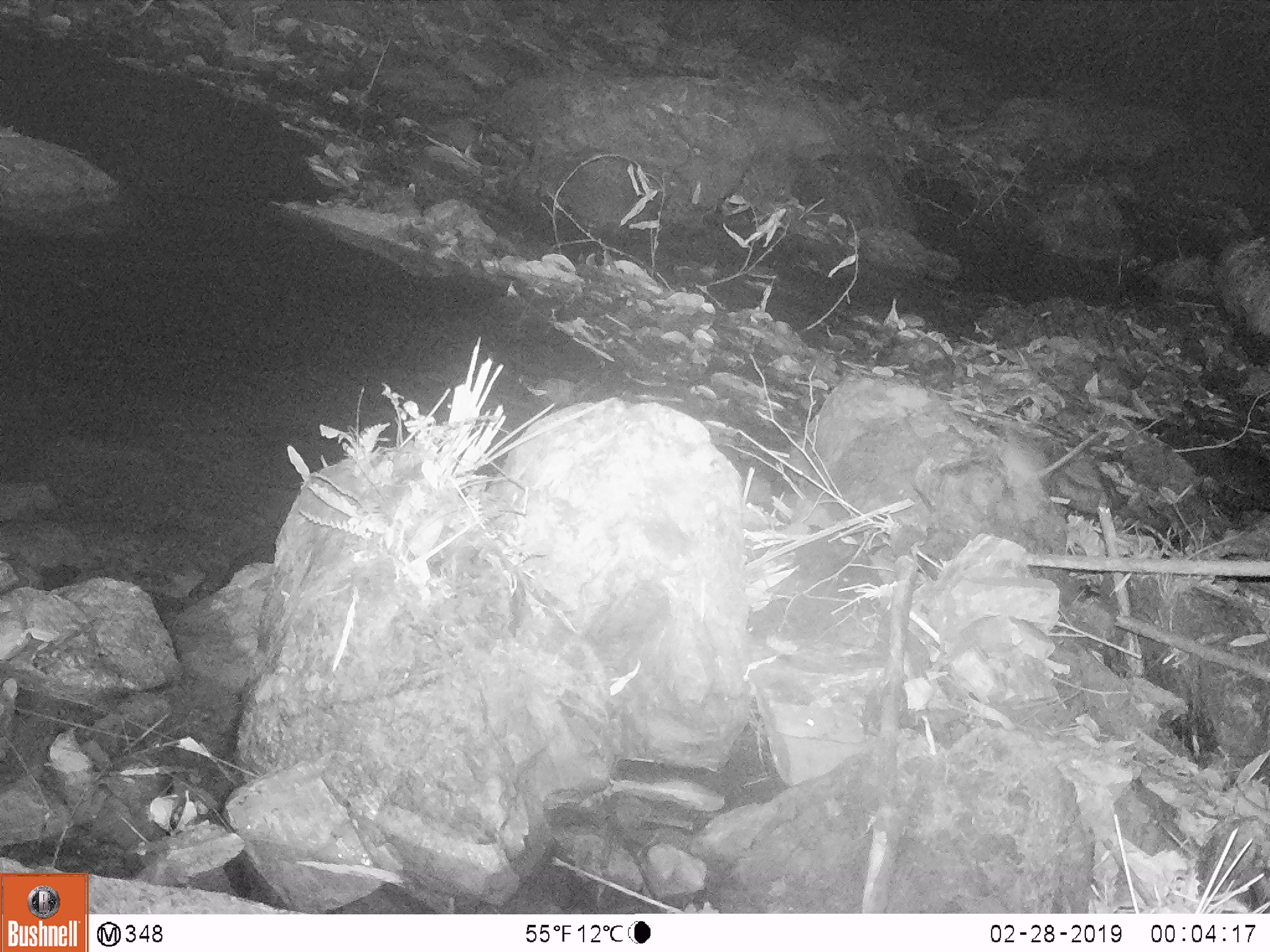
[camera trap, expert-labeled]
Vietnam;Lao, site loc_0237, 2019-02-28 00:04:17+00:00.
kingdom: Animalia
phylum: Chordata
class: Mammalia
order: Rodentia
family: Muridae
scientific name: Muridae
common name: old-world mice and rats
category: unidentified murid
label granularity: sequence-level